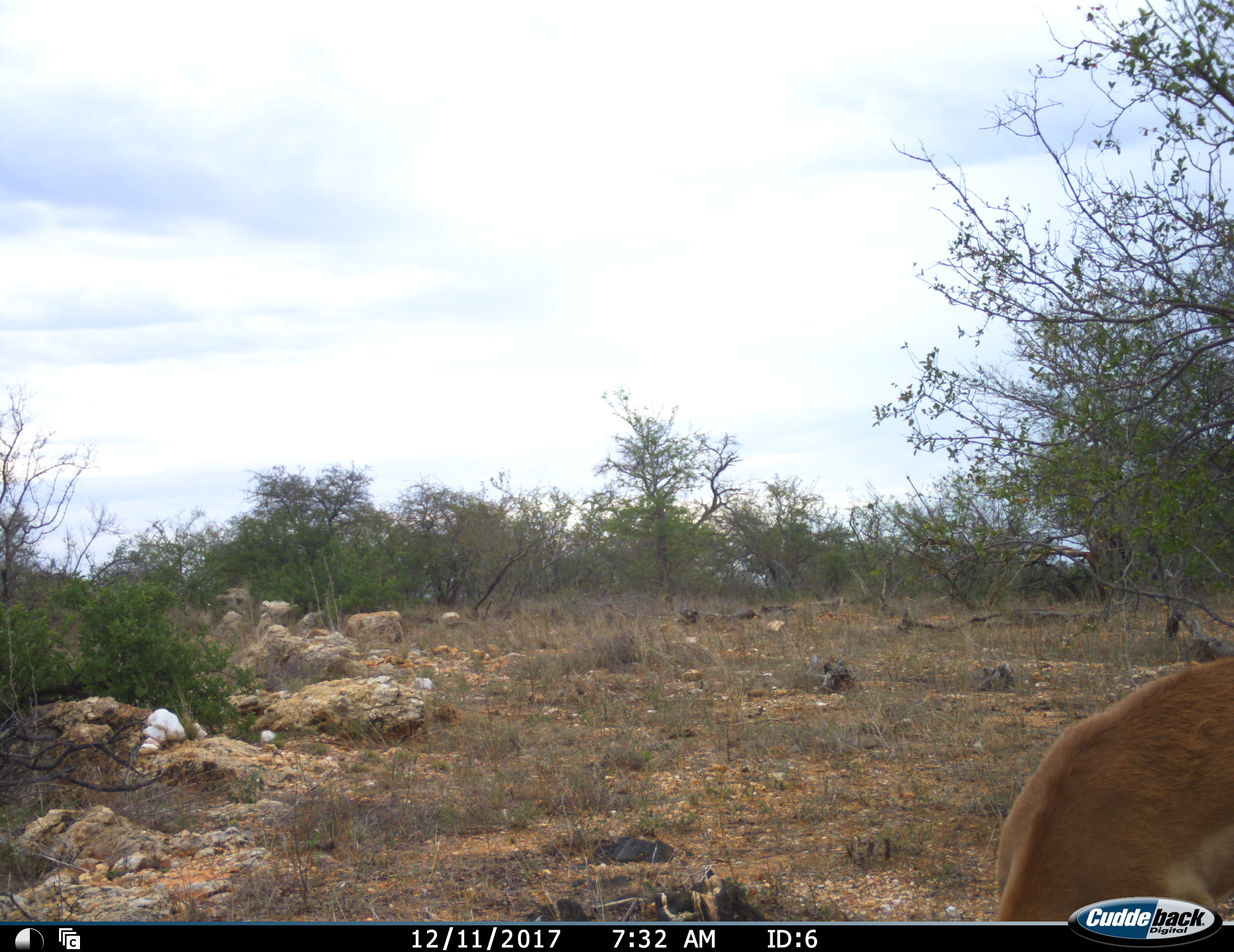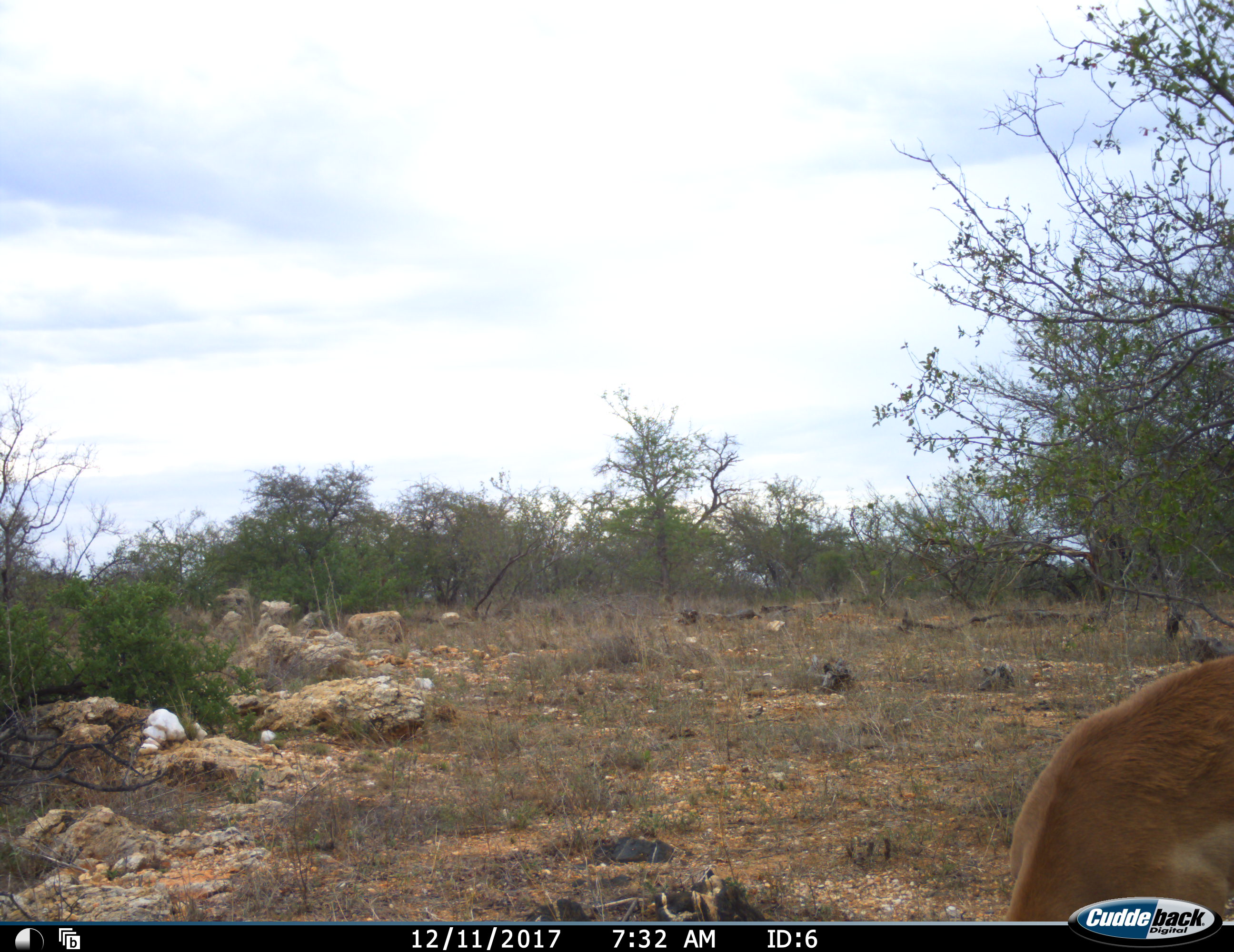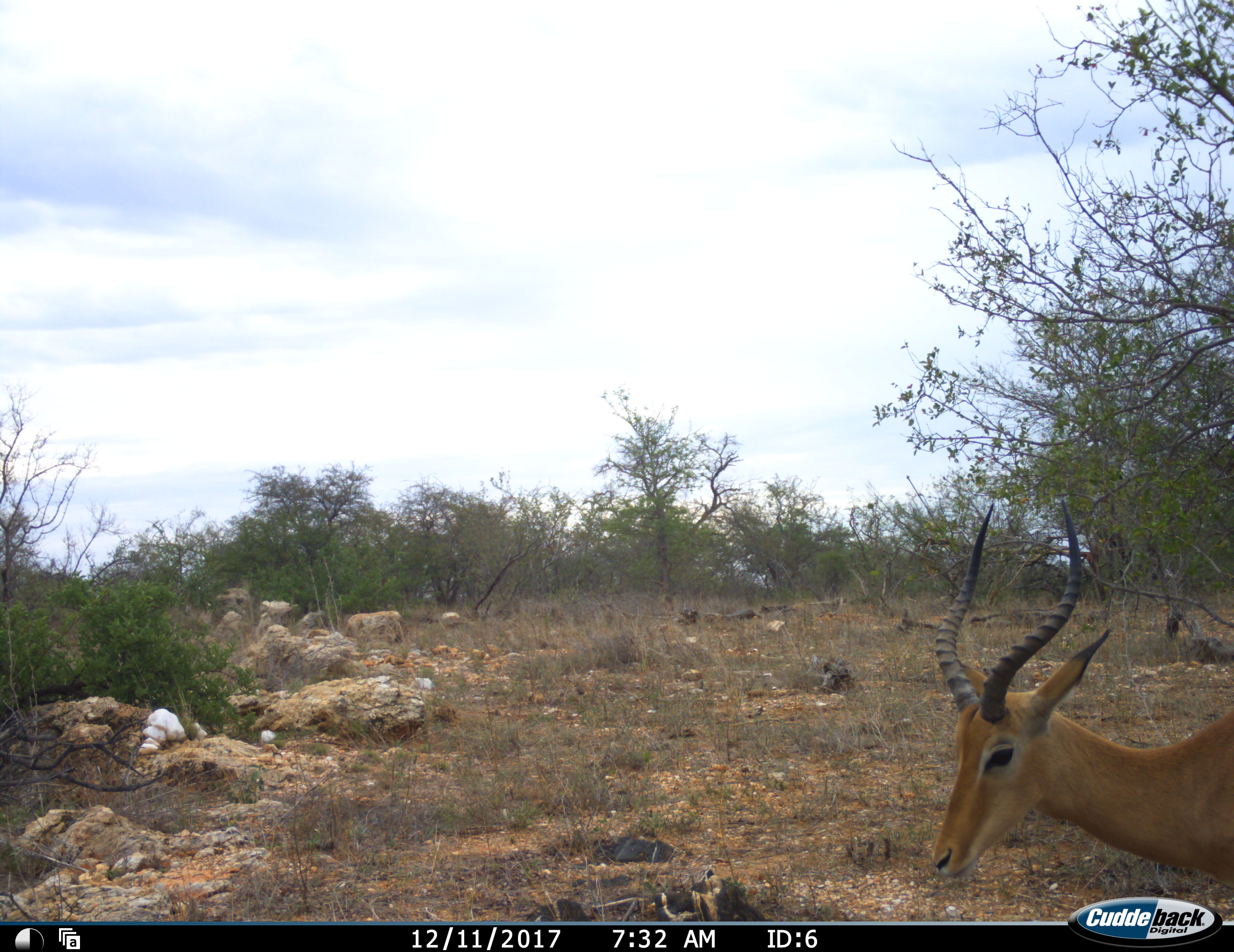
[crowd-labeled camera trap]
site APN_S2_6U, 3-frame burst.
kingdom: Animalia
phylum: Chordata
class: Mammalia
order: Artiodactyla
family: Bovidae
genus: Aepyceros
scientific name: Aepyceros melampus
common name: impala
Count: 1.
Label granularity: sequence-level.